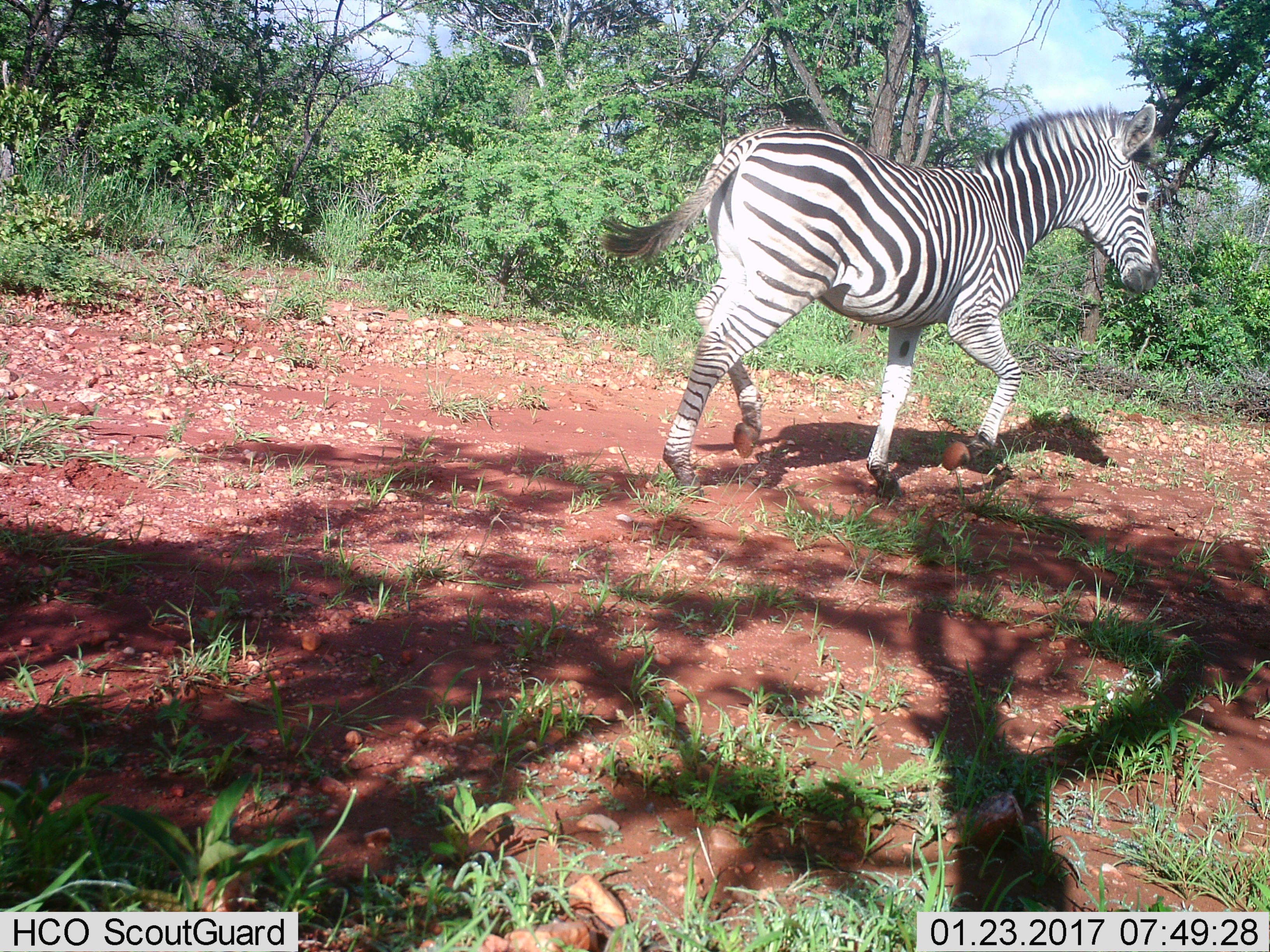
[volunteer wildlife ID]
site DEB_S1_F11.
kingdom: Animalia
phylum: Chordata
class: Mammalia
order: Perissodactyla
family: Equidae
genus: Equus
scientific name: Equus quagga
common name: plains zebra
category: zebraplains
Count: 1.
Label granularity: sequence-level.